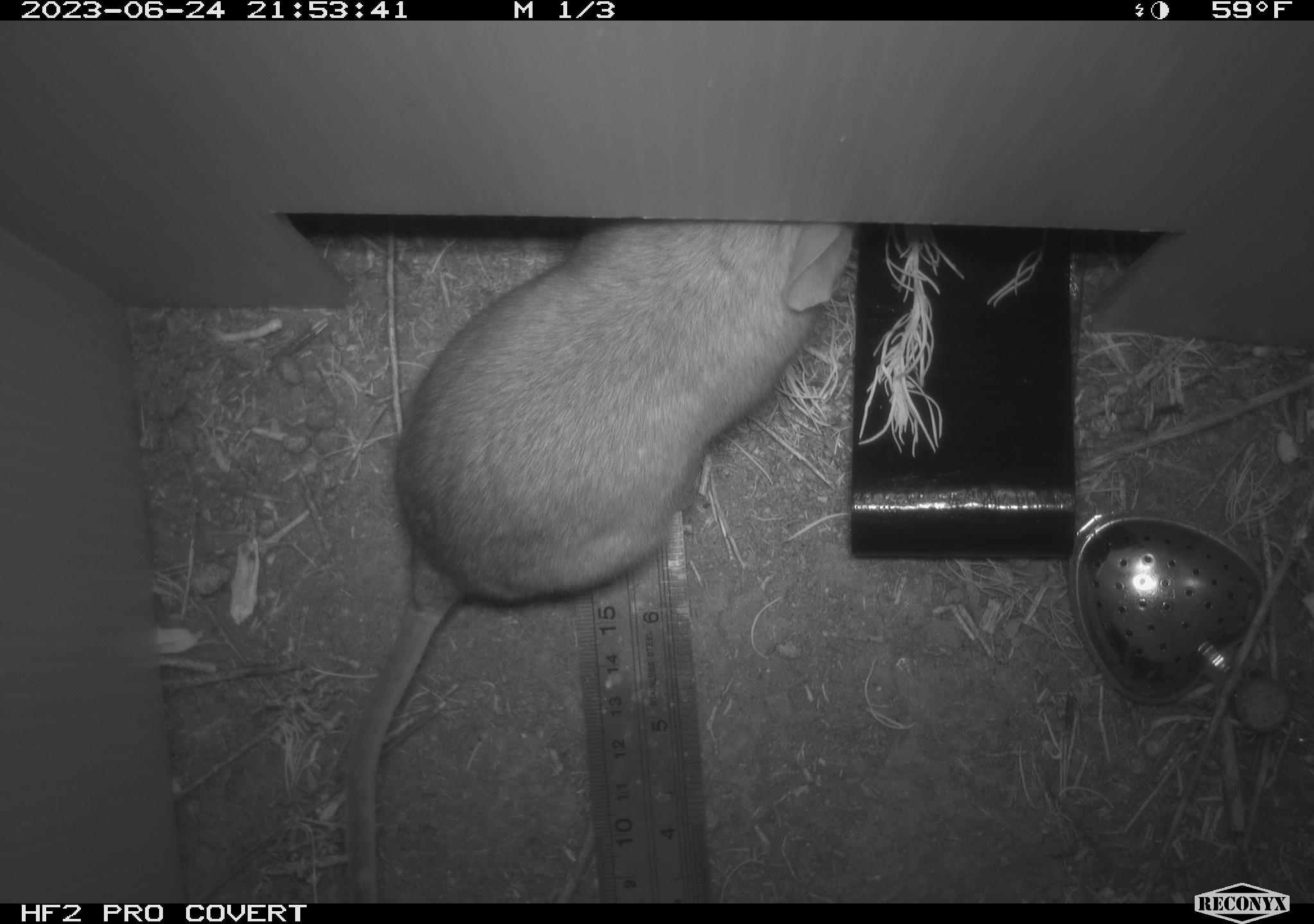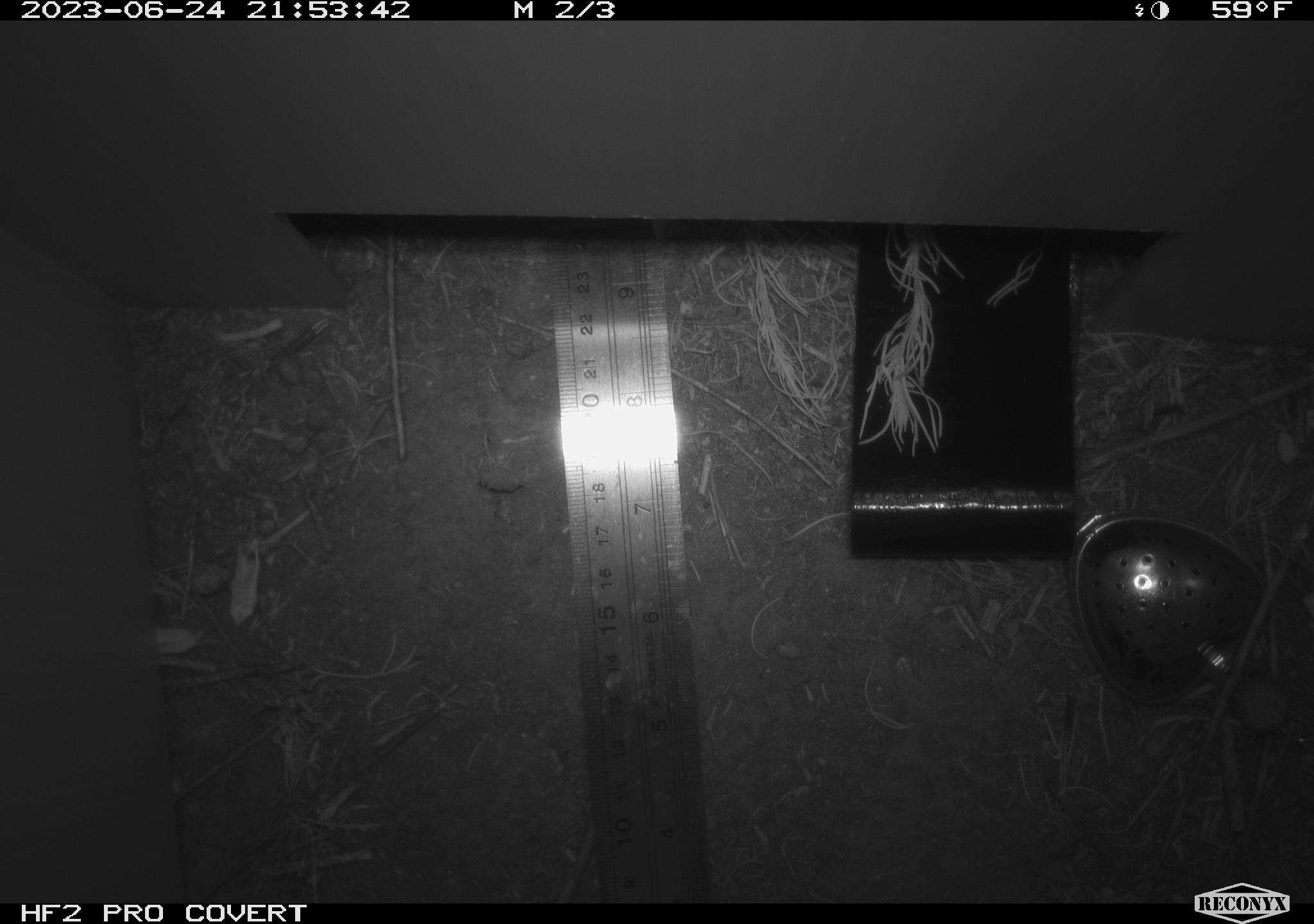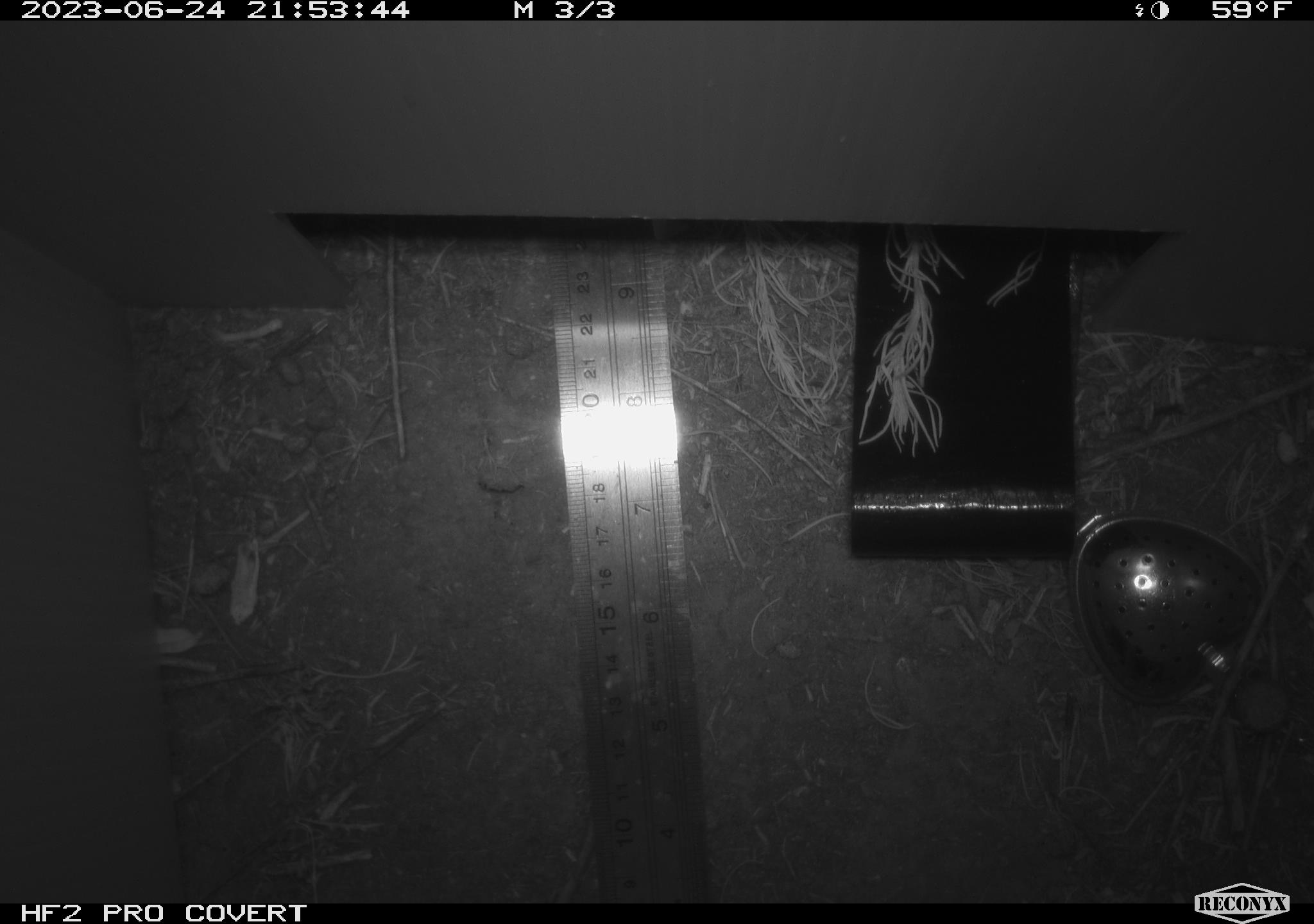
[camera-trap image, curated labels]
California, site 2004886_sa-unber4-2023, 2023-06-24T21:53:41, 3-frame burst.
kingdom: Animalia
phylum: Chordata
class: Mammalia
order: Rodentia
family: Cricetidae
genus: Neotoma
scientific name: Neotoma lepida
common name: desert woodrat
Desert woodrat (Neotoma lepida).